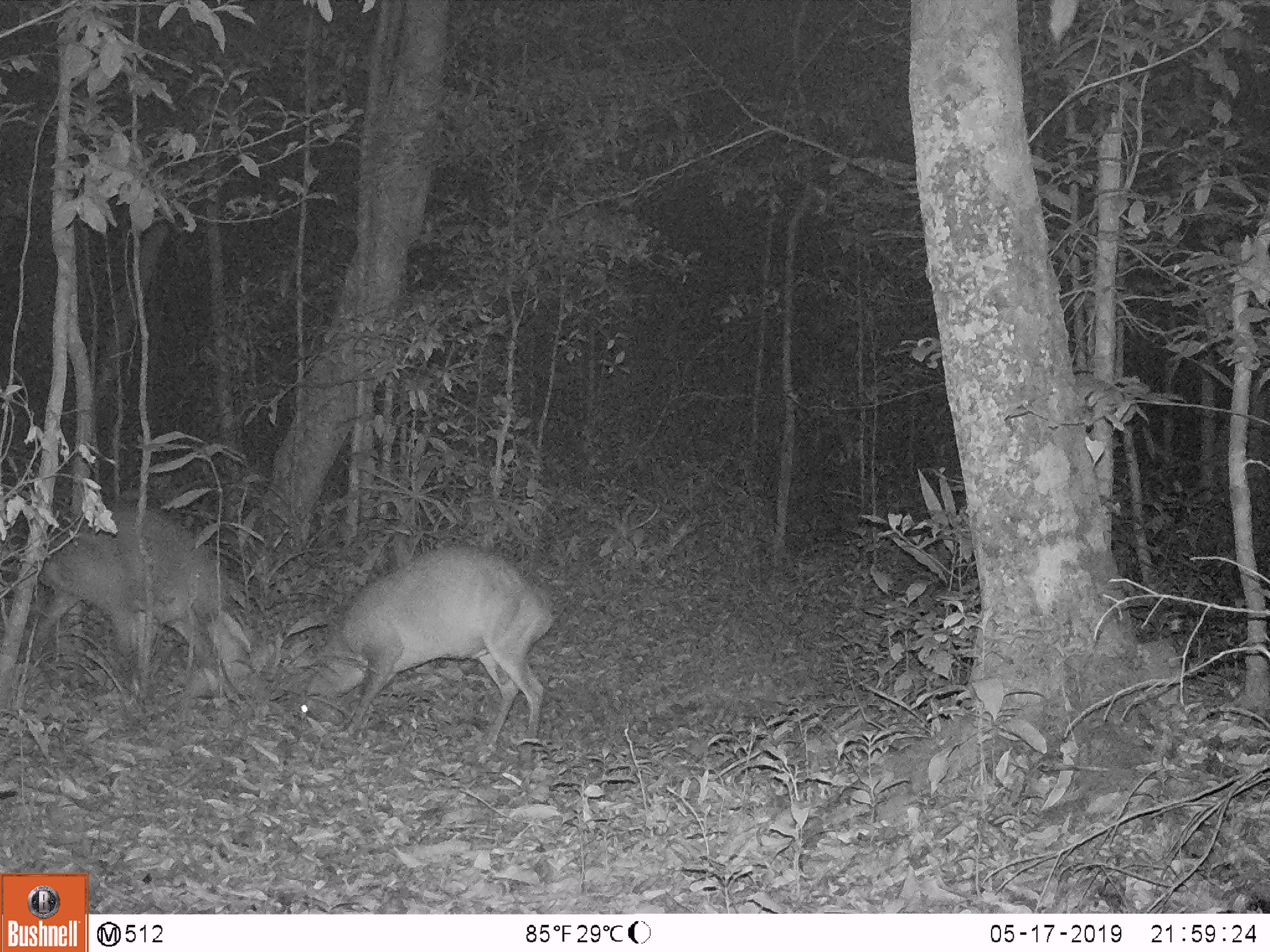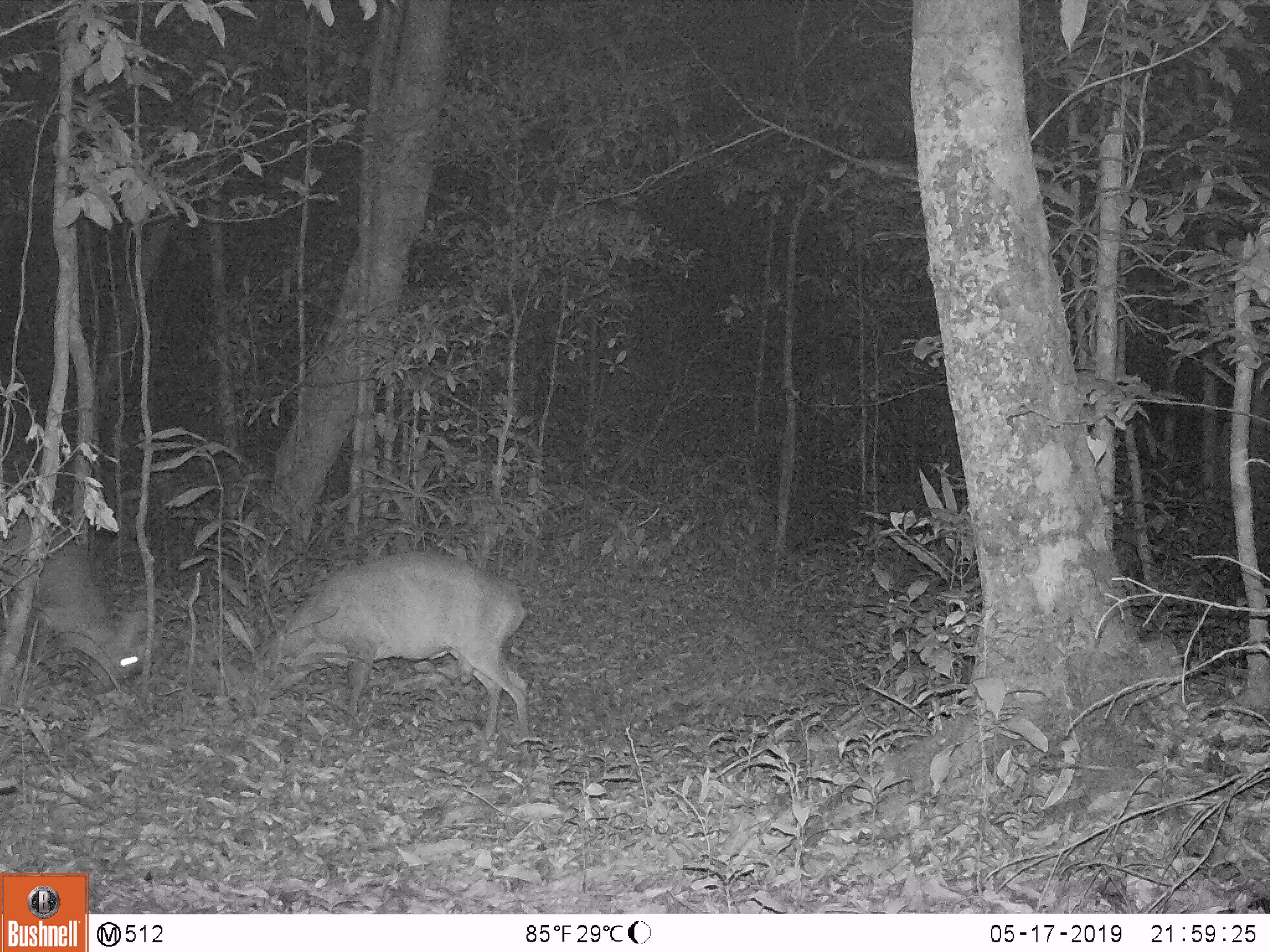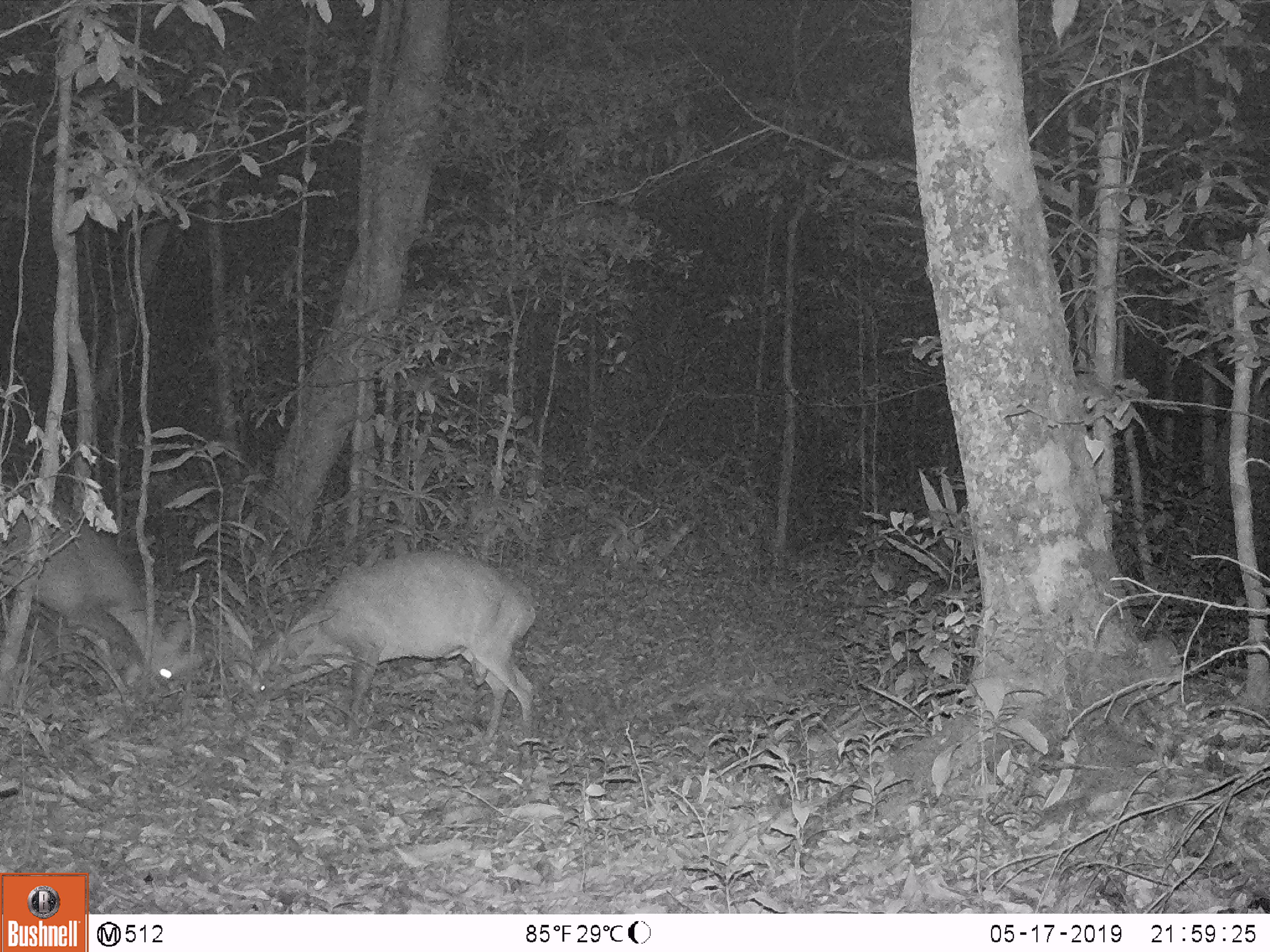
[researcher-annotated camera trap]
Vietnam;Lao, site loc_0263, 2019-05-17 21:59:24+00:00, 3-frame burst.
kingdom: Animalia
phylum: Chordata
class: Mammalia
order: Artiodactyla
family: Cervidae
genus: Muntiacus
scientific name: Muntiacus vuquangensis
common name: large-antlered muntjac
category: large antlered muntjac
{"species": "large antlered muntjac (large-antlered muntjac) (Muntiacus vuquangensis)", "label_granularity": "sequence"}